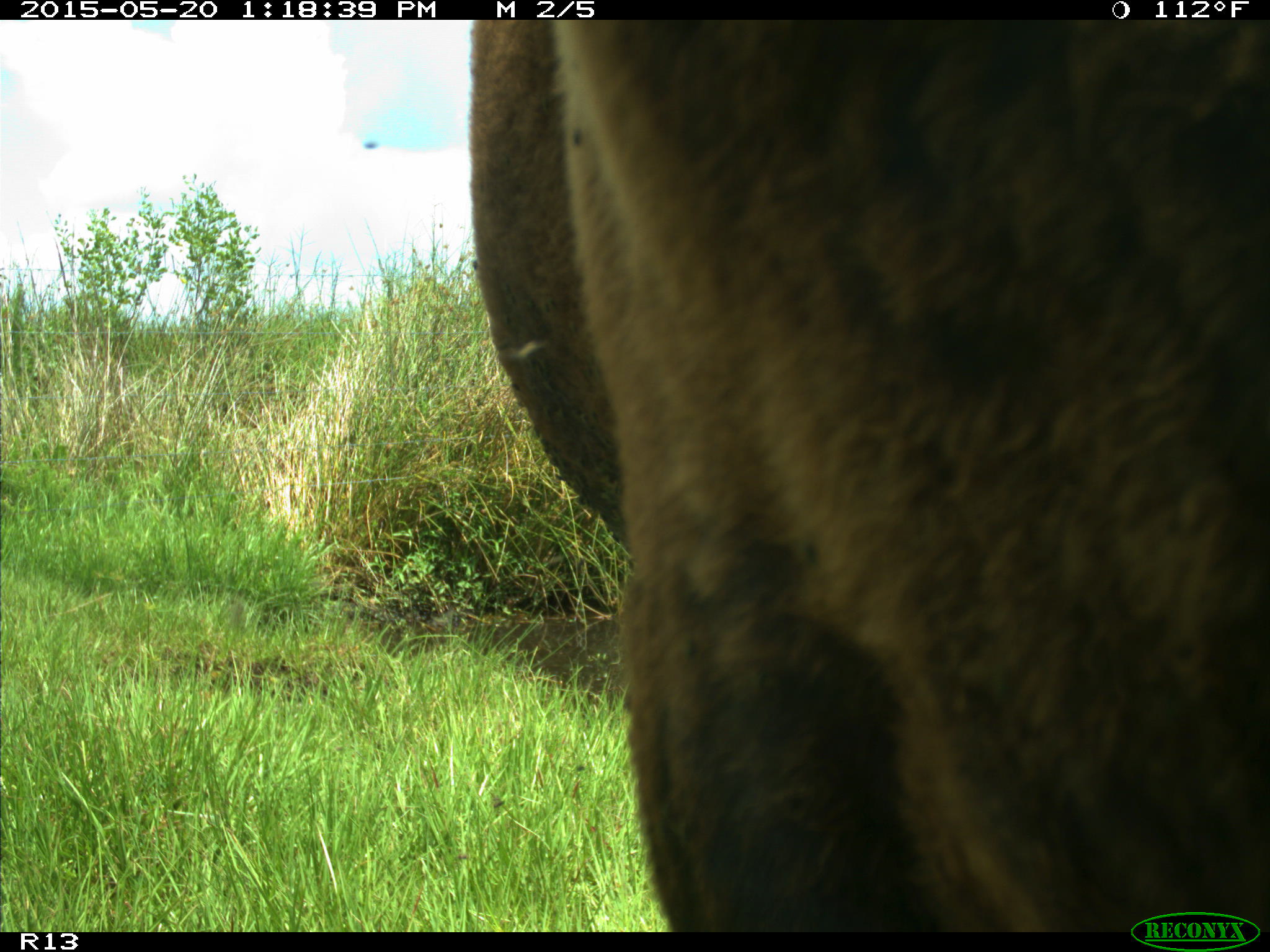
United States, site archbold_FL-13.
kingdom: Animalia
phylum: Chordata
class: Mammalia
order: Artiodactyla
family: Bovidae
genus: Bos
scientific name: Bos taurus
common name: domestic cow